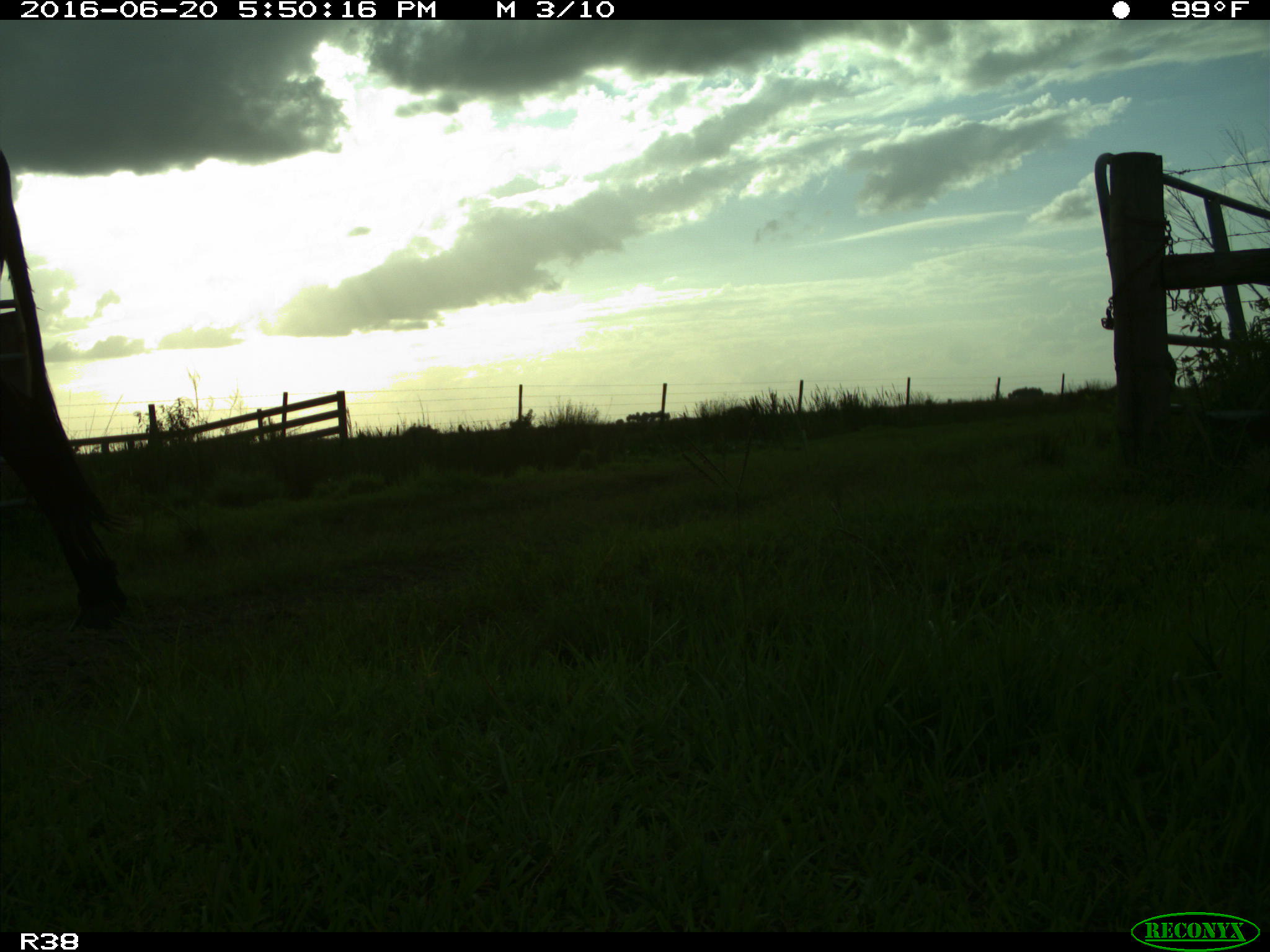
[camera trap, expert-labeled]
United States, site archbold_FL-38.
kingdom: Animalia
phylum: Chordata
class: Mammalia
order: Artiodactyla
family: Bovidae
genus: Bos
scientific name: Bos taurus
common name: domestic cow